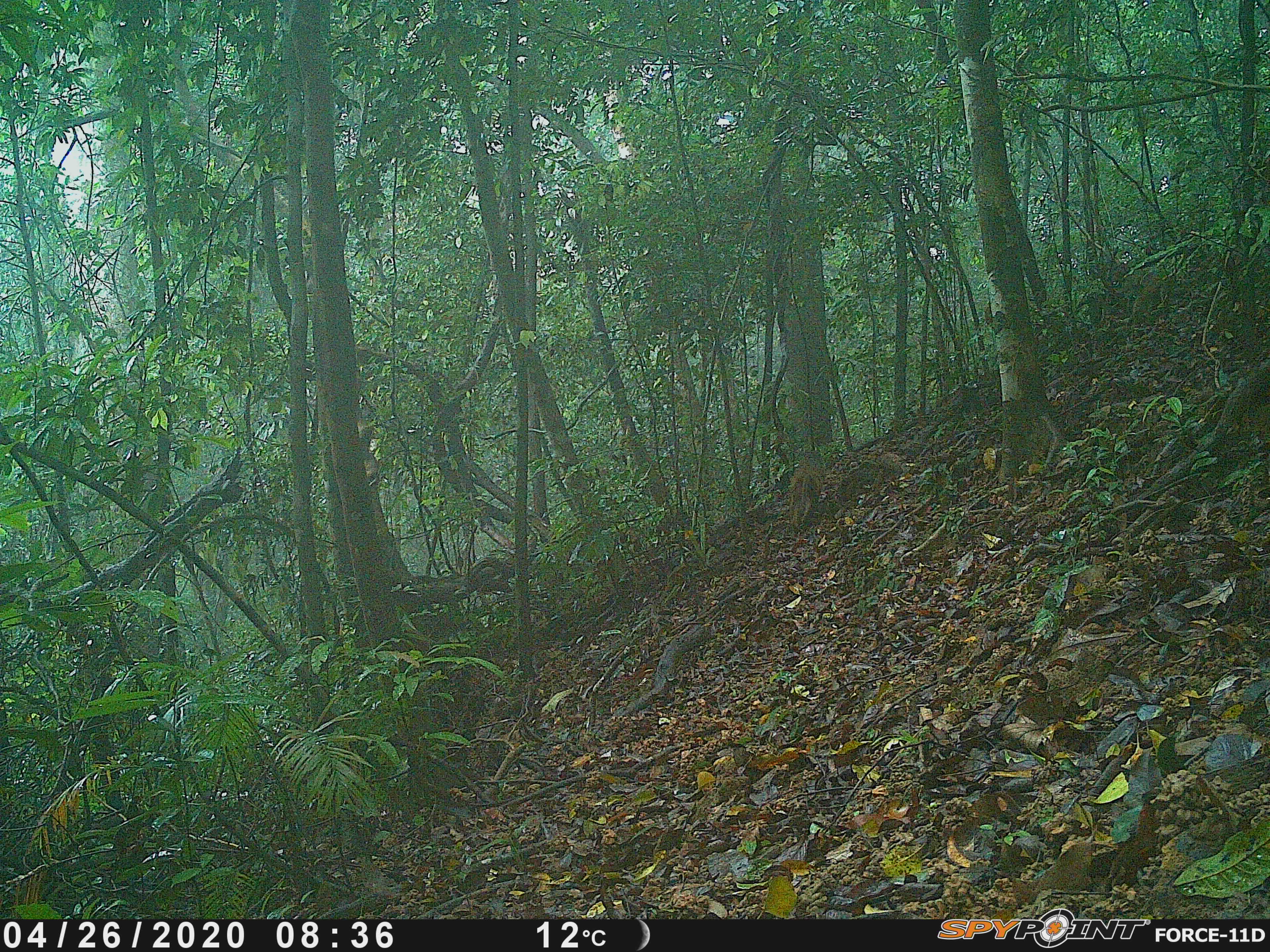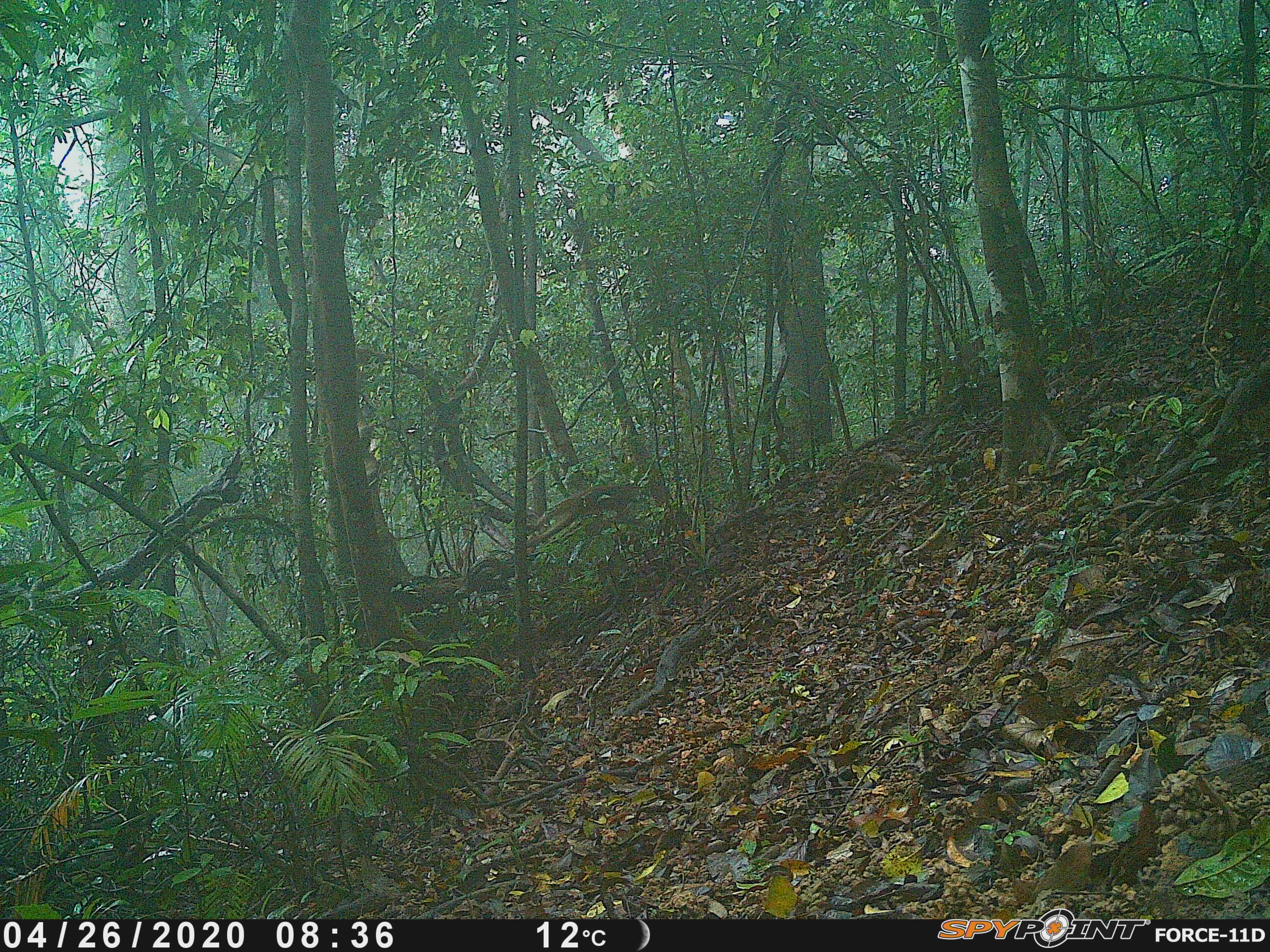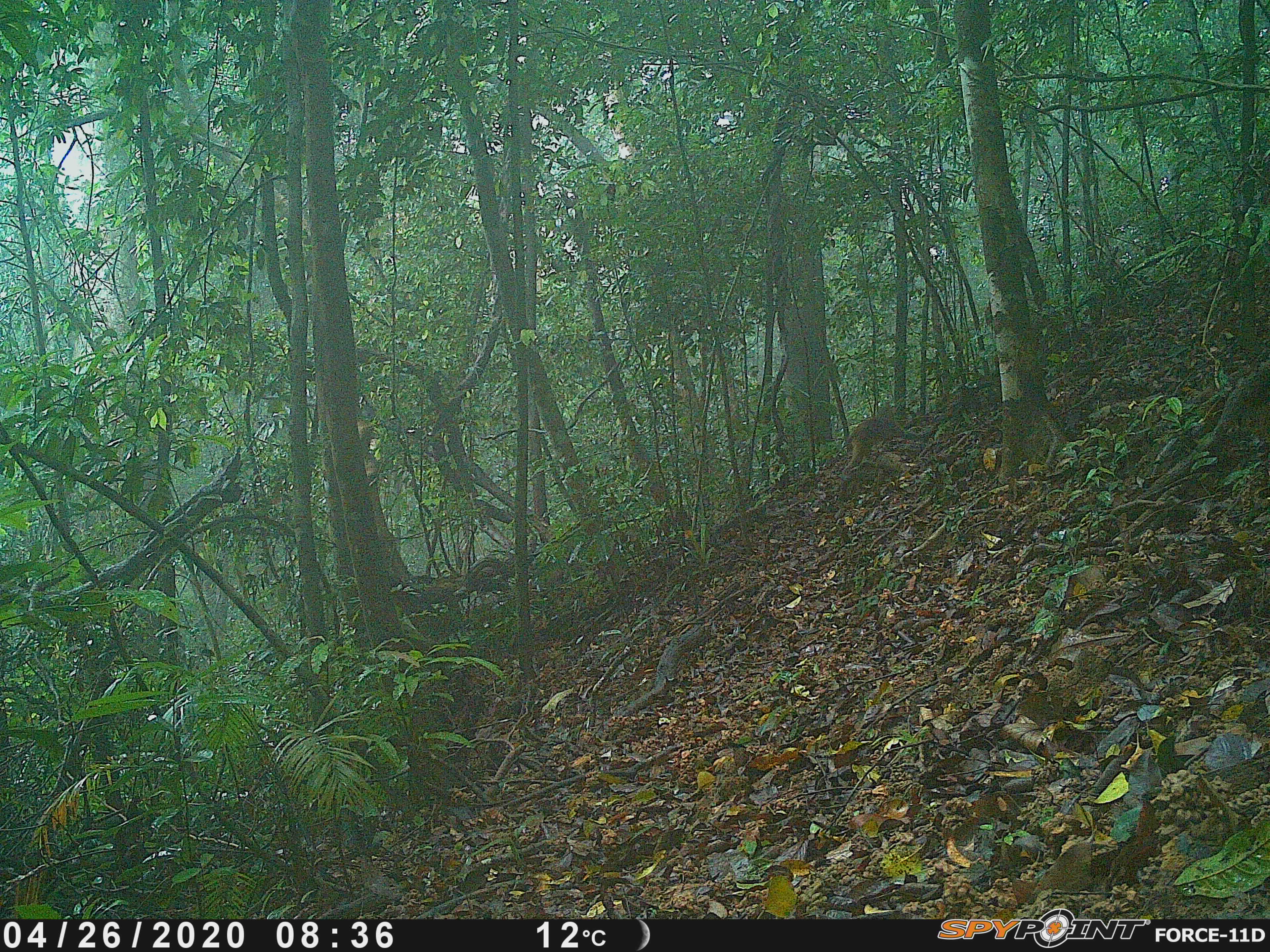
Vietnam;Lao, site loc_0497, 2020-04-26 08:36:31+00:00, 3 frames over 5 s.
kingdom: Animalia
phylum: Chordata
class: Mammalia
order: Primates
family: Cercopithecidae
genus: Macaca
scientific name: Macaca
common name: macaques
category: assam or rhesus macaque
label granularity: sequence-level